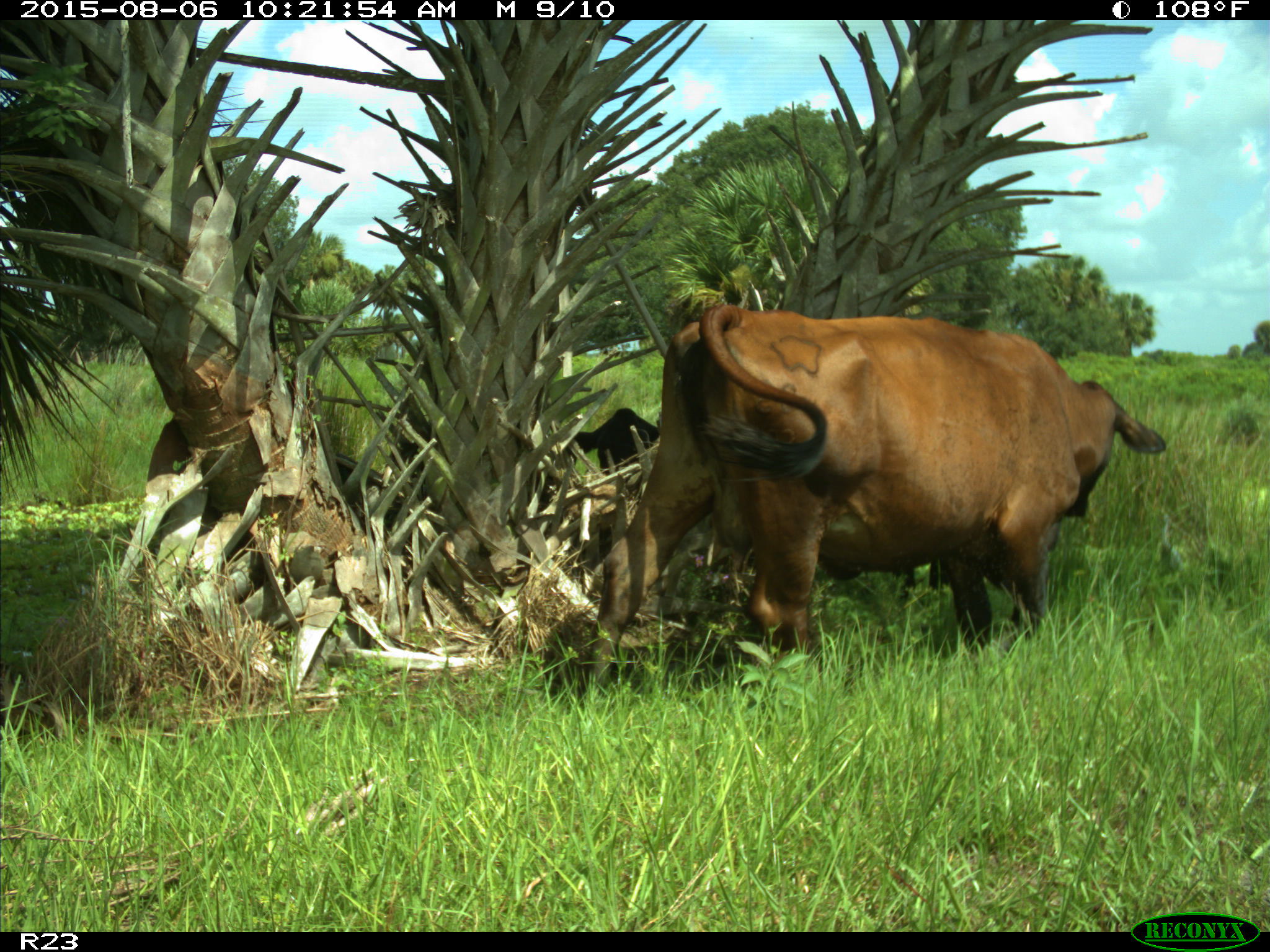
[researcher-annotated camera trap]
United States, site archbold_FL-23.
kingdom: Animalia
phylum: Chordata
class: Mammalia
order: Artiodactyla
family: Bovidae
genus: Bos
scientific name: Bos taurus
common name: domestic cow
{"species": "Bos taurus (domestic cow)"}